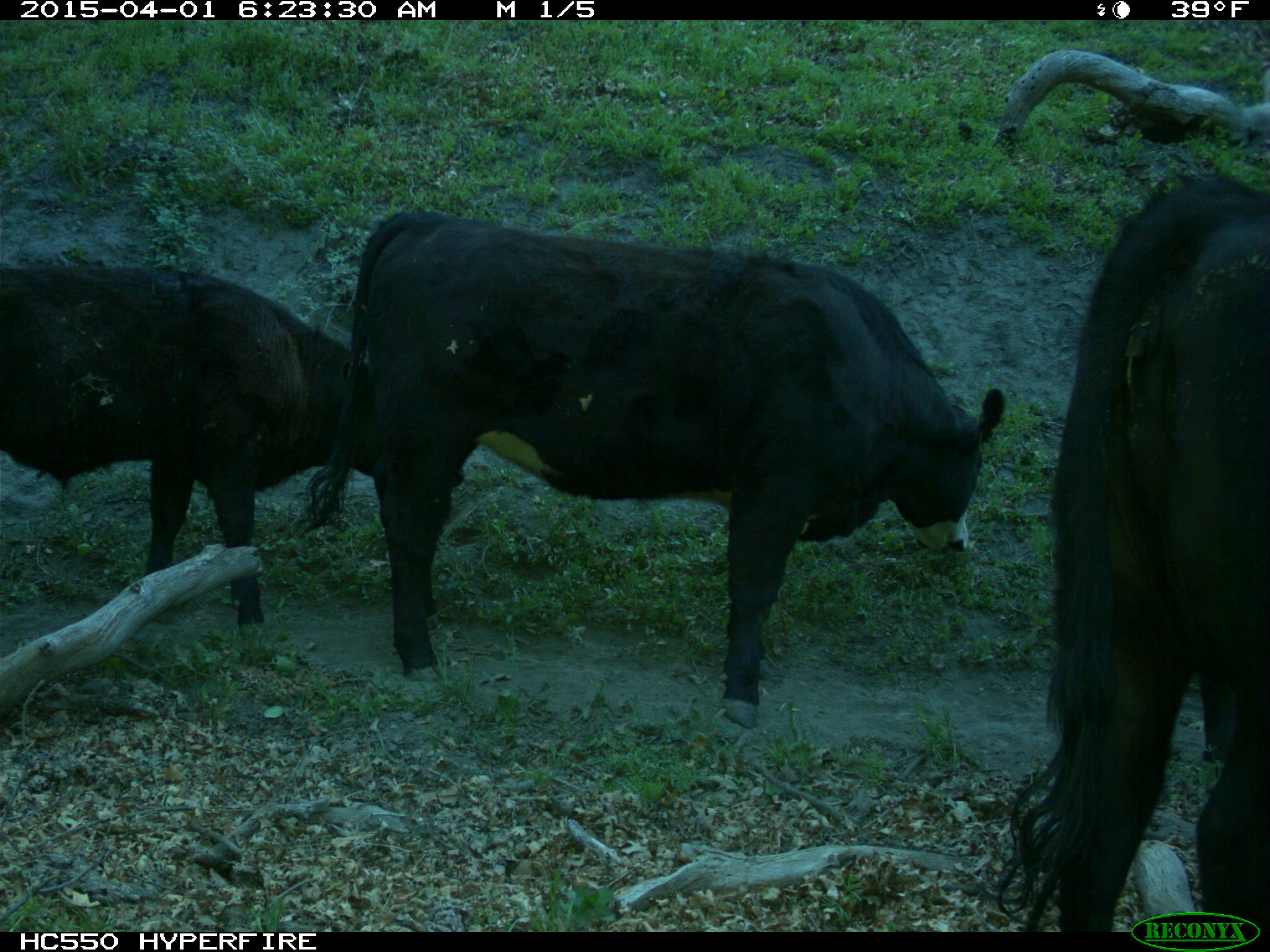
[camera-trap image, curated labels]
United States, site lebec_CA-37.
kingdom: Animalia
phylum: Chordata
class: Mammalia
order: Artiodactyla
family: Bovidae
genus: Bos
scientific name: Bos taurus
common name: domestic cow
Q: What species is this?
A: Bos taurus (domestic cow).